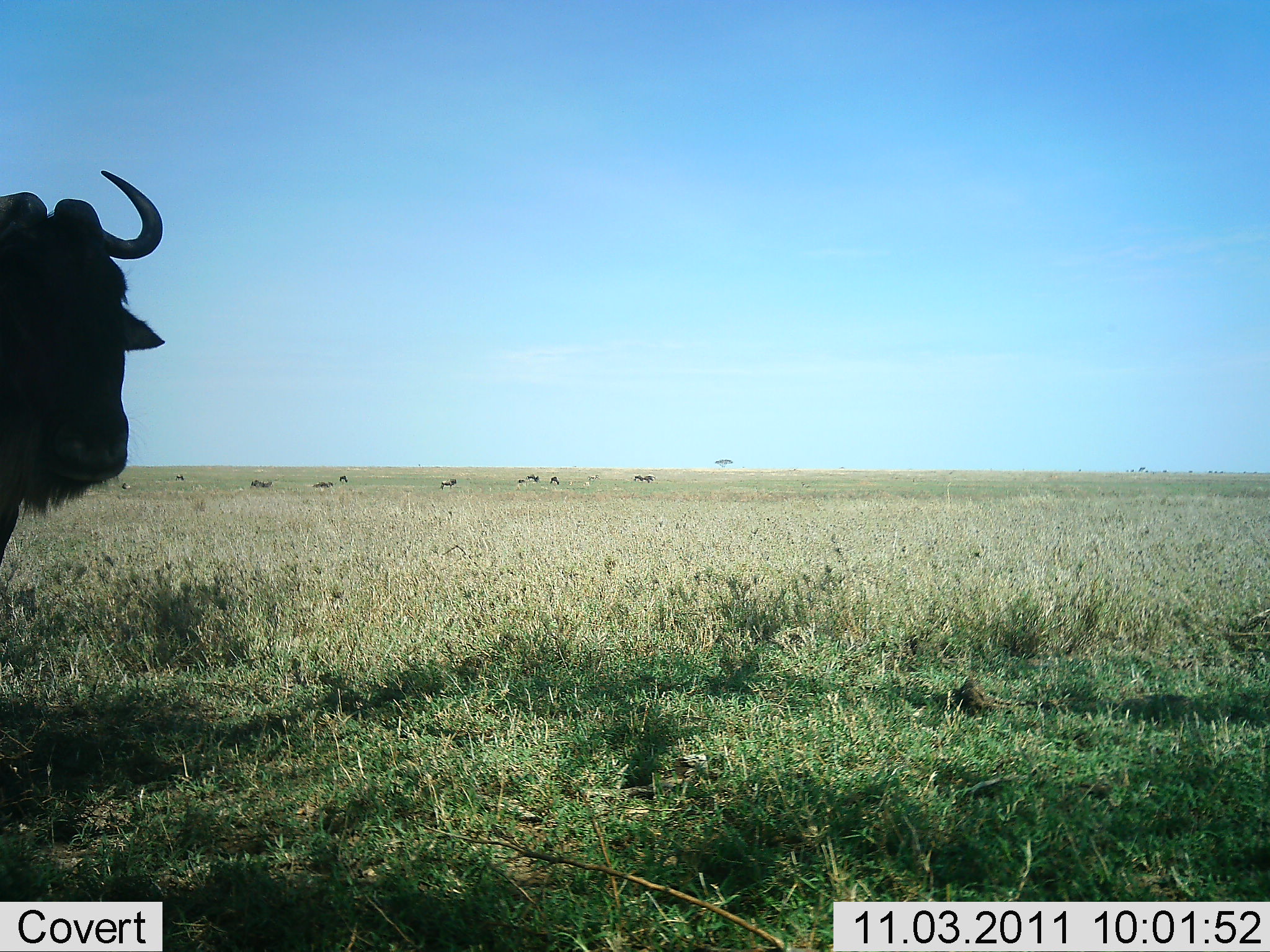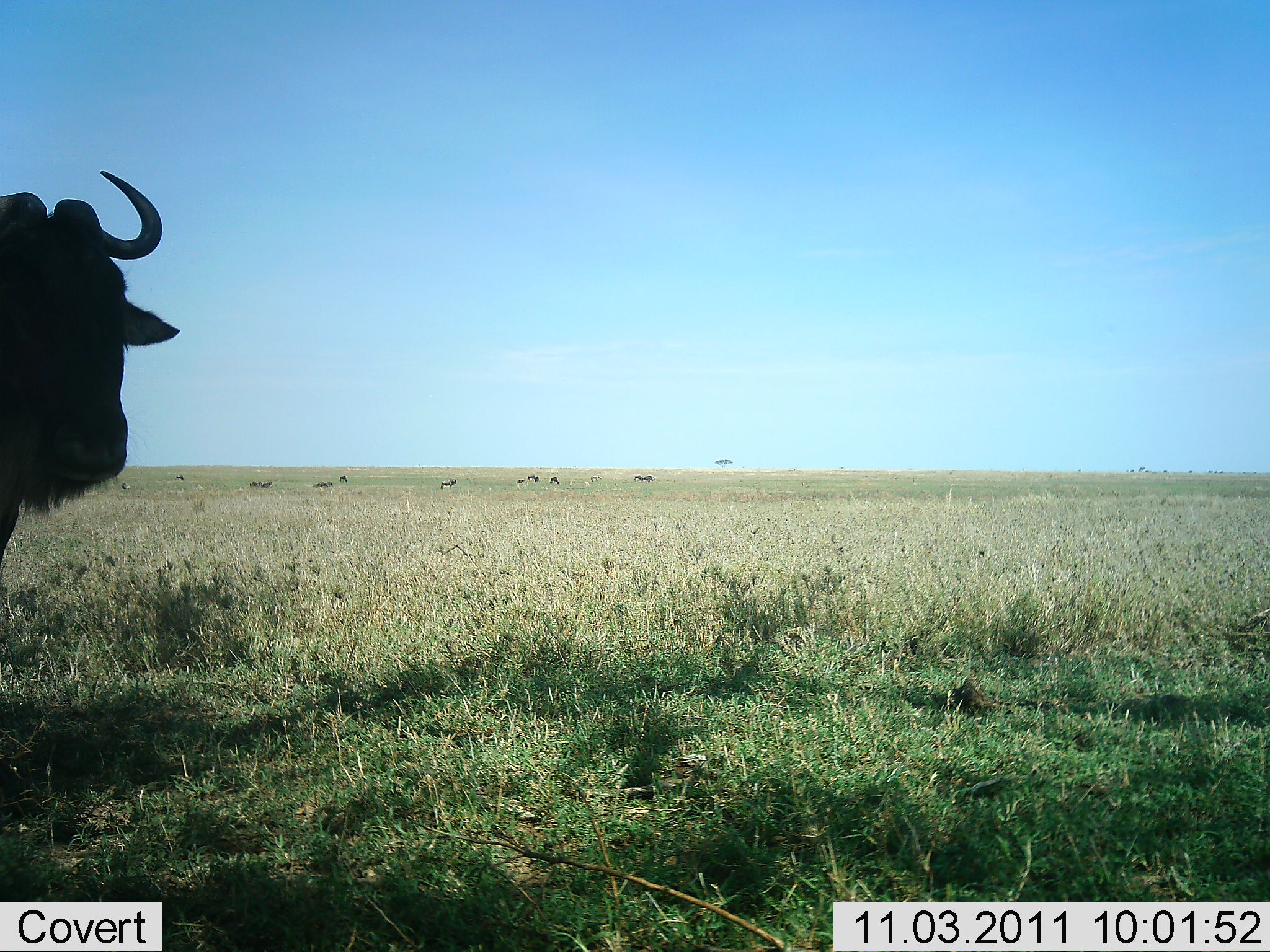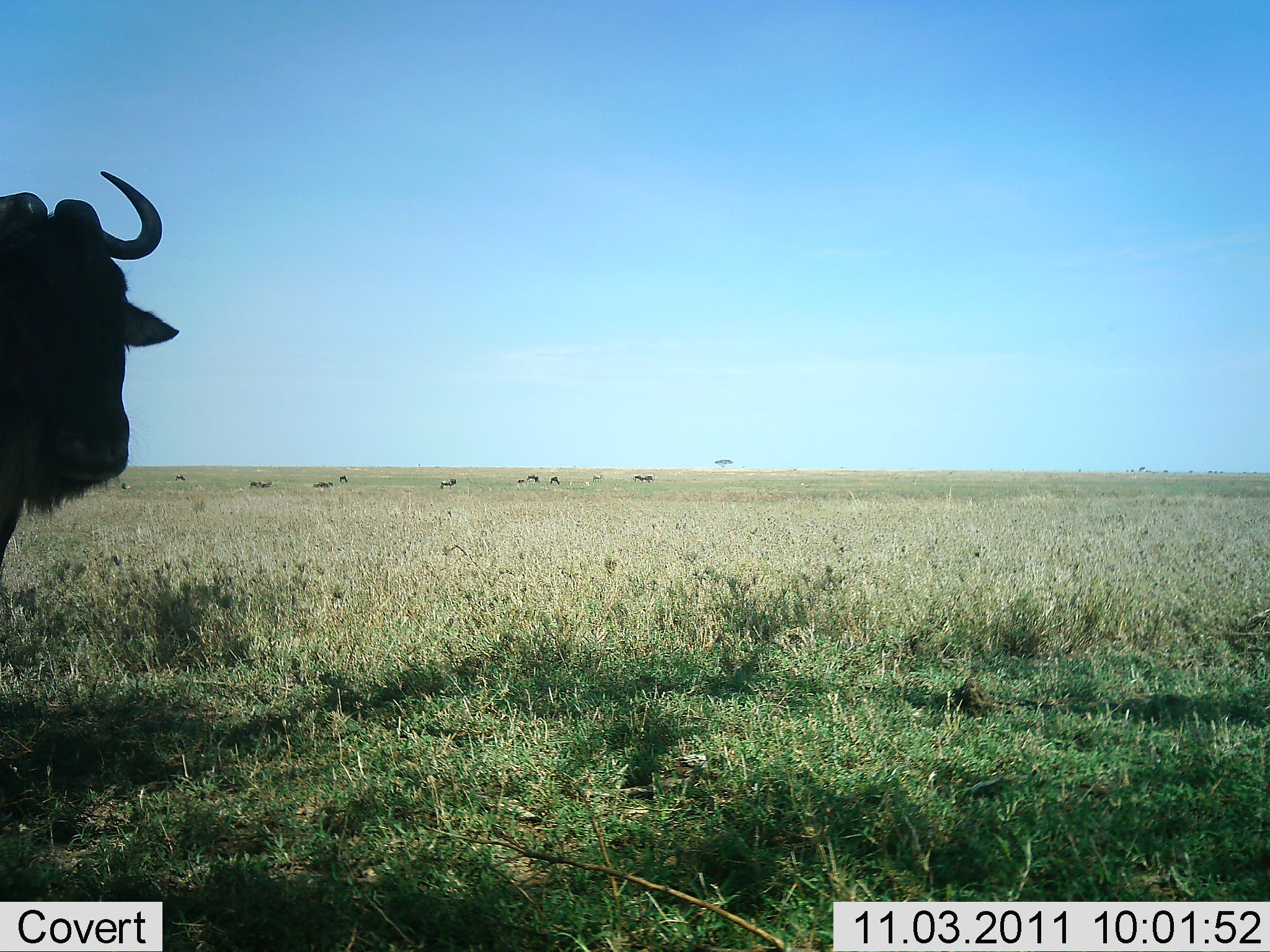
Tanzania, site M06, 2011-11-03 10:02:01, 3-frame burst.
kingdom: Animalia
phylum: Chordata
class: Mammalia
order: Artiodactyla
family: Bovidae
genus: Connochaetes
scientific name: Connochaetes taurinus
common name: blue wildebeest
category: wildebeest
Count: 11-50.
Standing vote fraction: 100%.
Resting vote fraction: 8%.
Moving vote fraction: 0%.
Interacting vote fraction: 0%.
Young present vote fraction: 0%.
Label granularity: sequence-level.